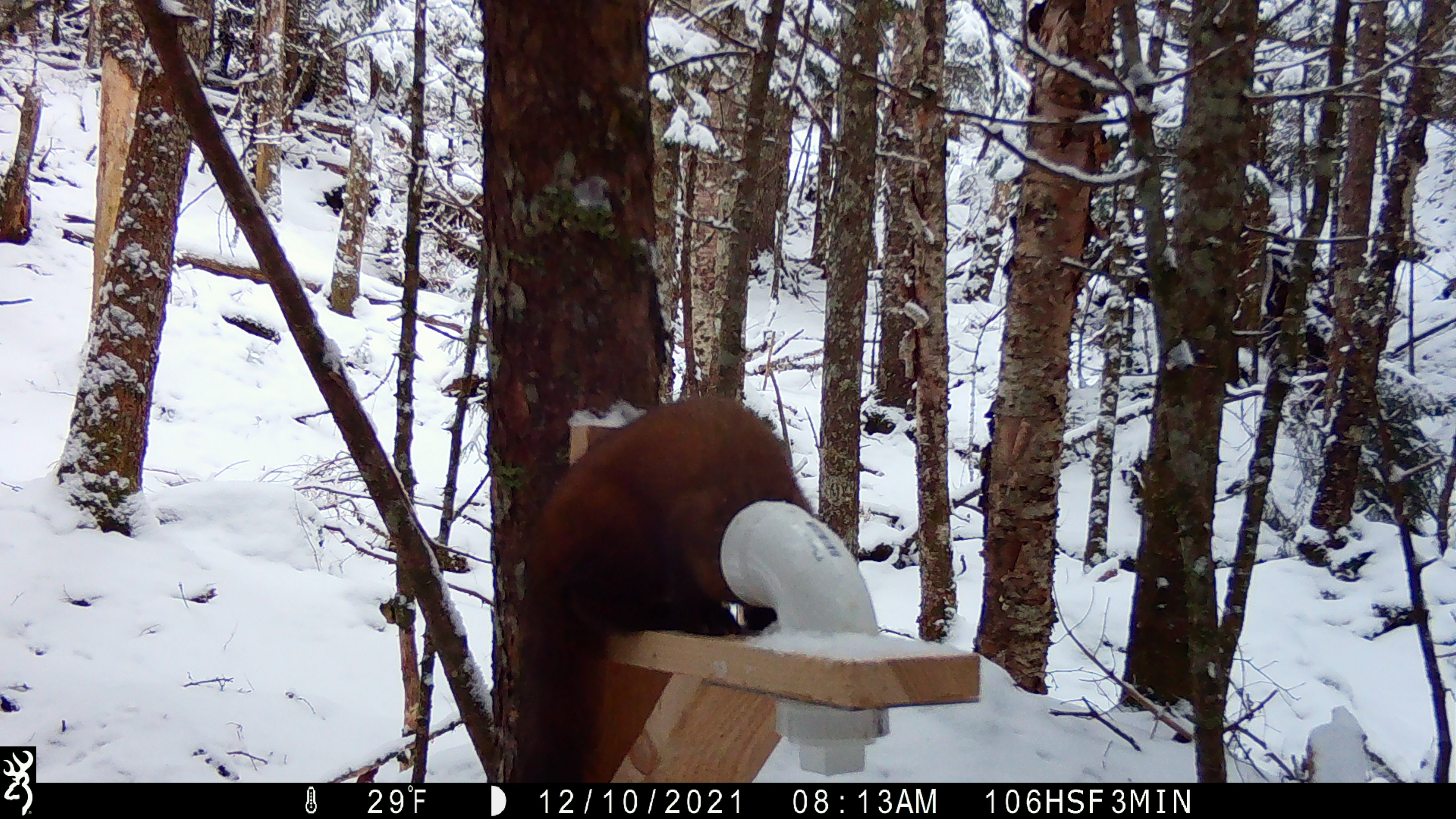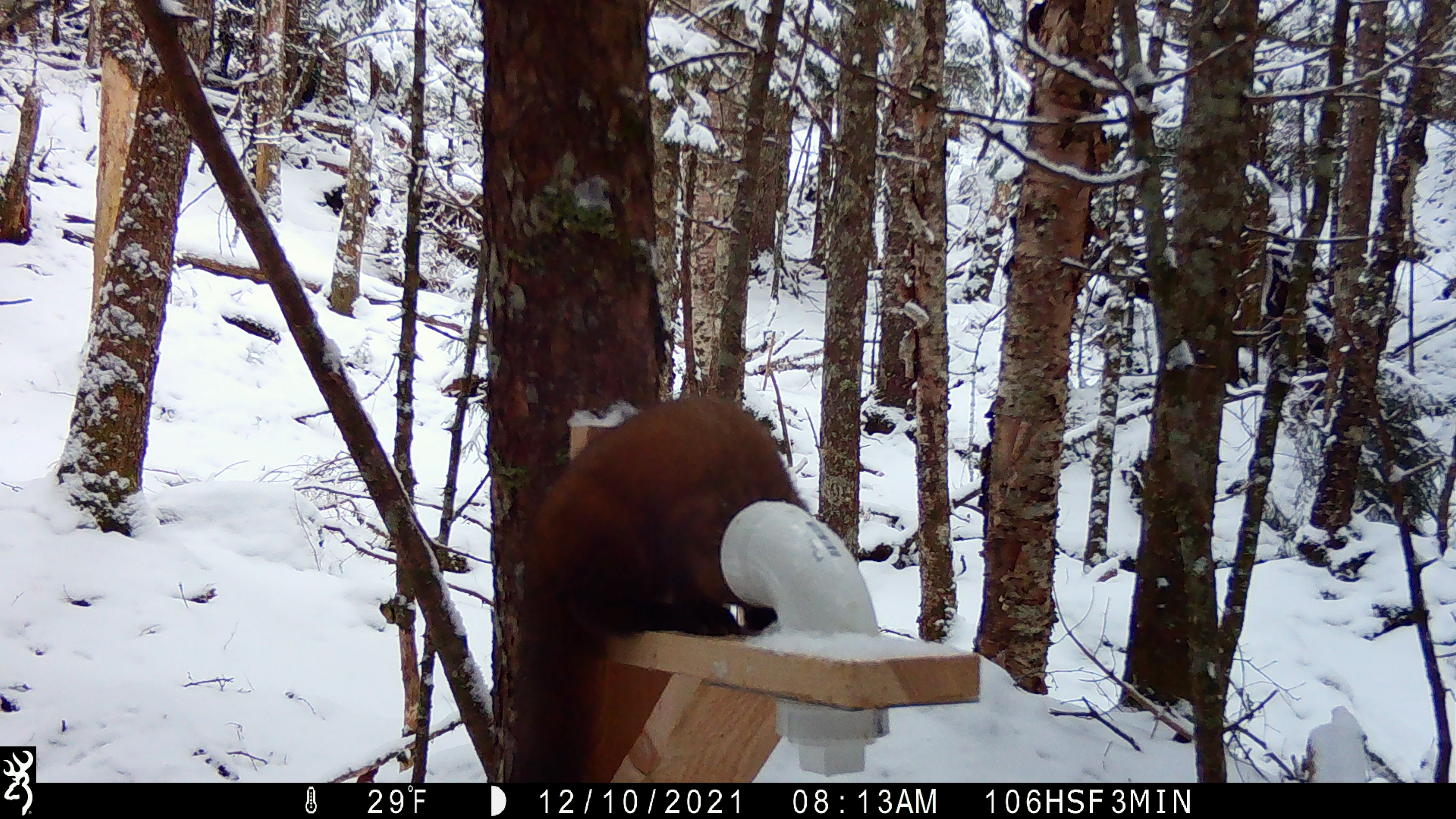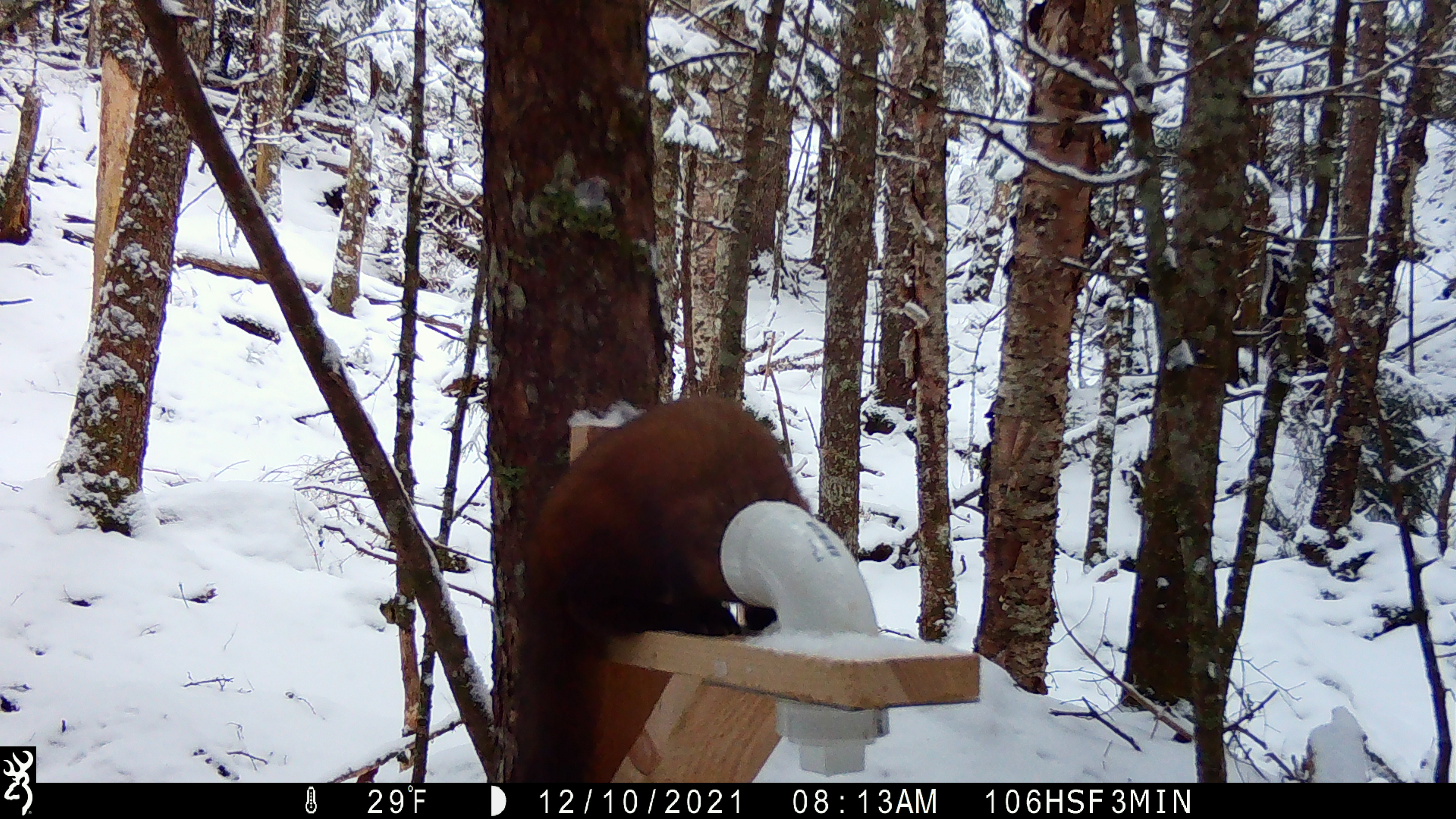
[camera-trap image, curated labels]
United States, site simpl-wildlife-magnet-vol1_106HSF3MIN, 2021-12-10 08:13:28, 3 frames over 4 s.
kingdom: Animalia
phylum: Chordata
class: Mammalia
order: Carnivora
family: Mustelidae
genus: Martes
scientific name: Martes americana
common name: american marten